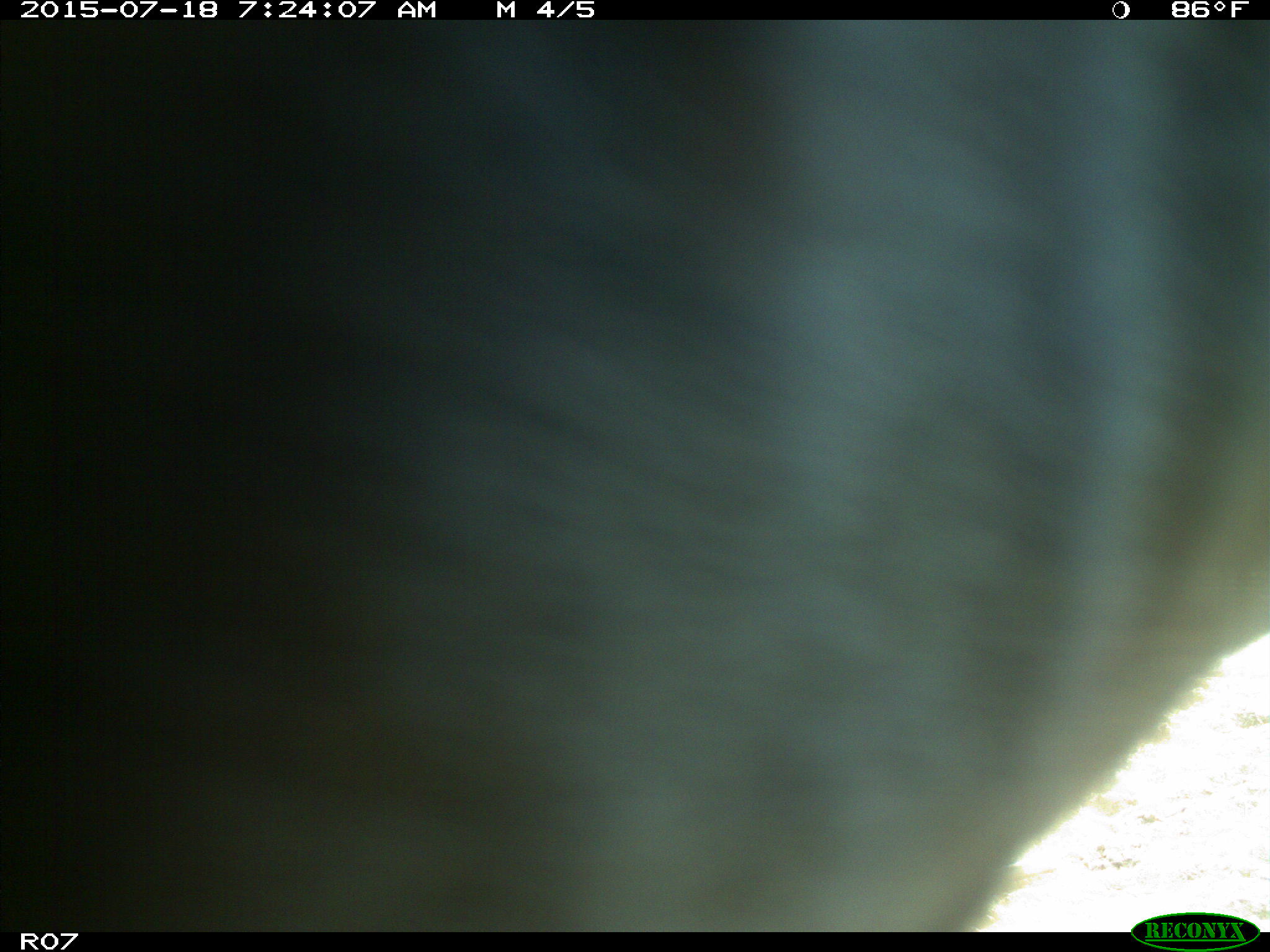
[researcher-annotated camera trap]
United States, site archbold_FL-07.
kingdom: Animalia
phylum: Chordata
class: Mammalia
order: Artiodactyla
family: Bovidae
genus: Bos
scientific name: Bos taurus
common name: domestic cow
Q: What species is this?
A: Bos taurus (domestic cow).